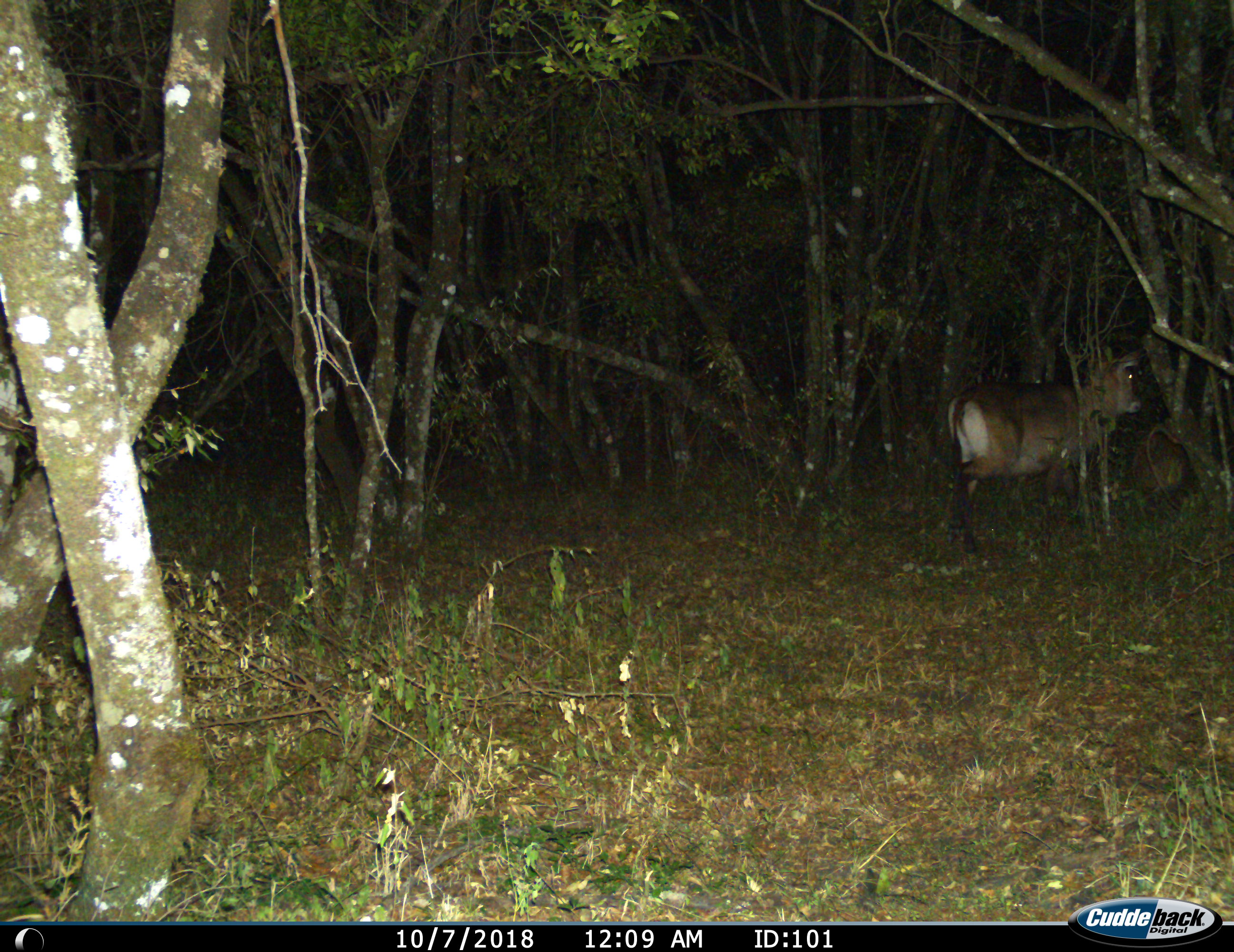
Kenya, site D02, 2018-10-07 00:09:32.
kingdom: Animalia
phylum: Chordata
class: Mammalia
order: Artiodactyla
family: Bovidae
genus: Kobus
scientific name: Kobus ellipsiprymnus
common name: waterbuck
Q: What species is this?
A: Waterbuck (Kobus ellipsiprymnus).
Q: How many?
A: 2.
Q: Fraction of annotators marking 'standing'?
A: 50%.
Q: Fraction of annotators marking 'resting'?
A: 17%.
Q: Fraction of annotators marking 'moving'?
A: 50%.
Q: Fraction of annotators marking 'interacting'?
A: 0%.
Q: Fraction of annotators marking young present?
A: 0%.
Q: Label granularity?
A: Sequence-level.